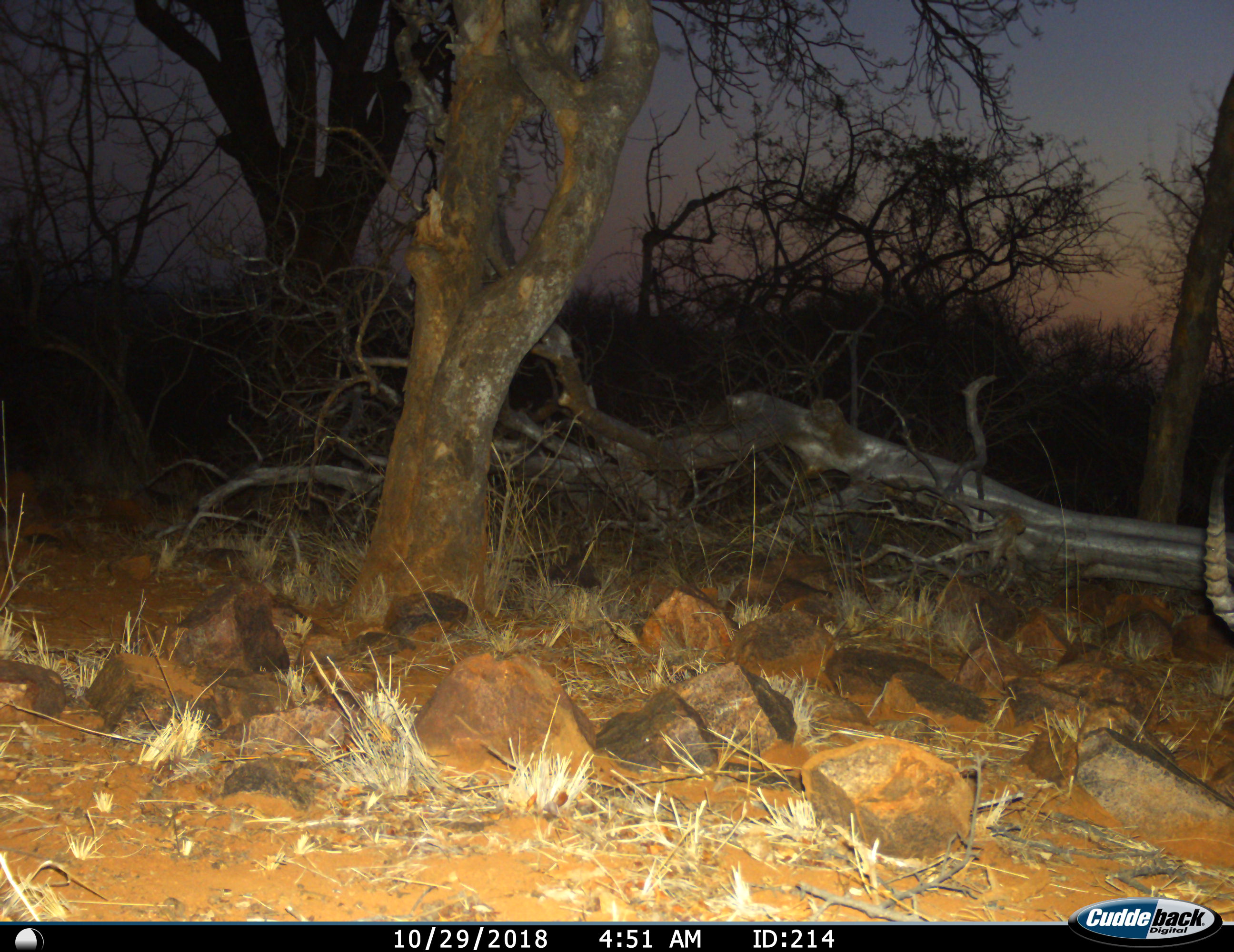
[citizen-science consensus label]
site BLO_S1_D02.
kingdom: Animalia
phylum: Chordata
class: Mammalia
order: Artiodactyla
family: Bovidae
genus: Aepyceros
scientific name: Aepyceros melampus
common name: impala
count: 1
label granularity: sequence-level